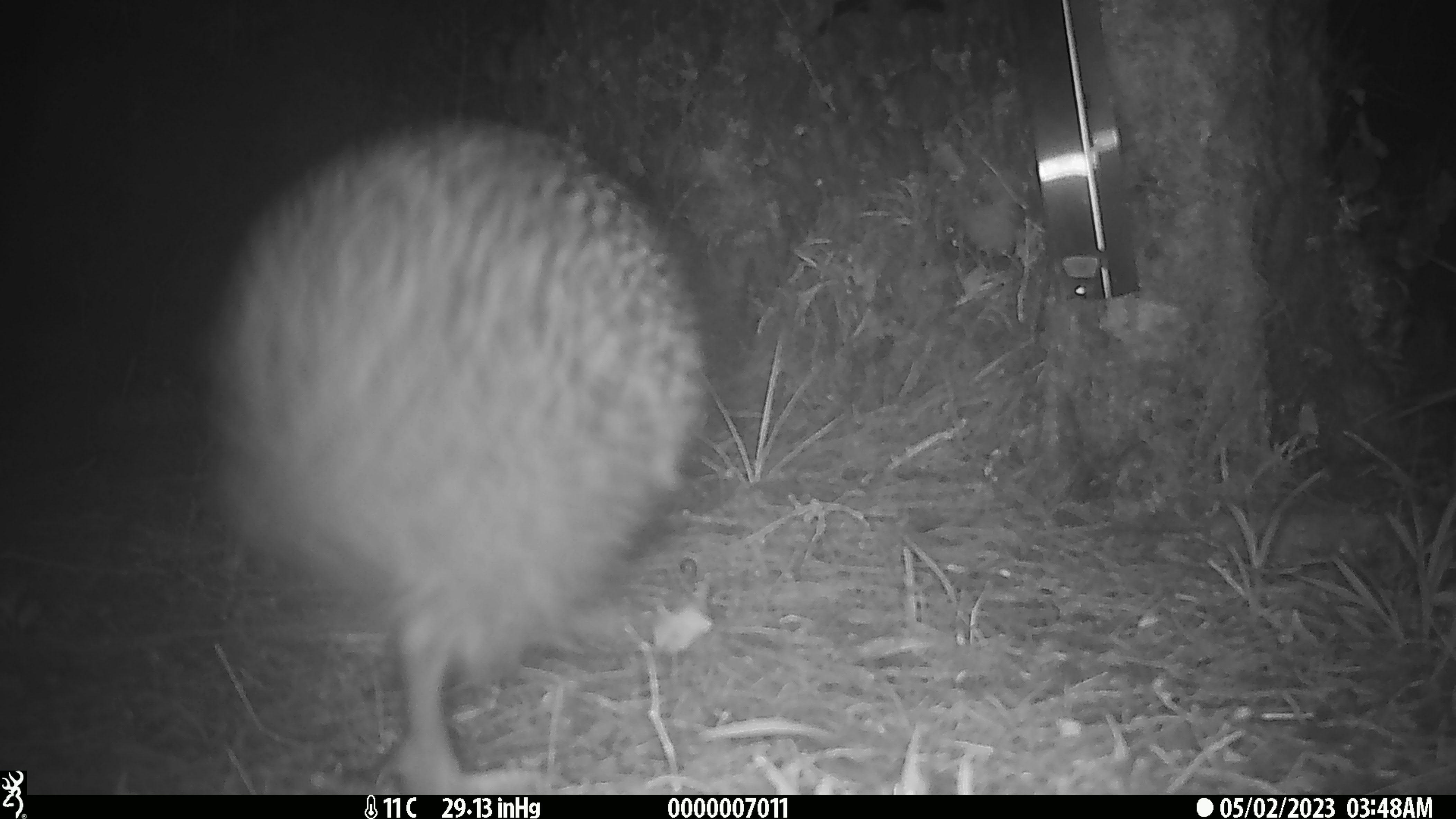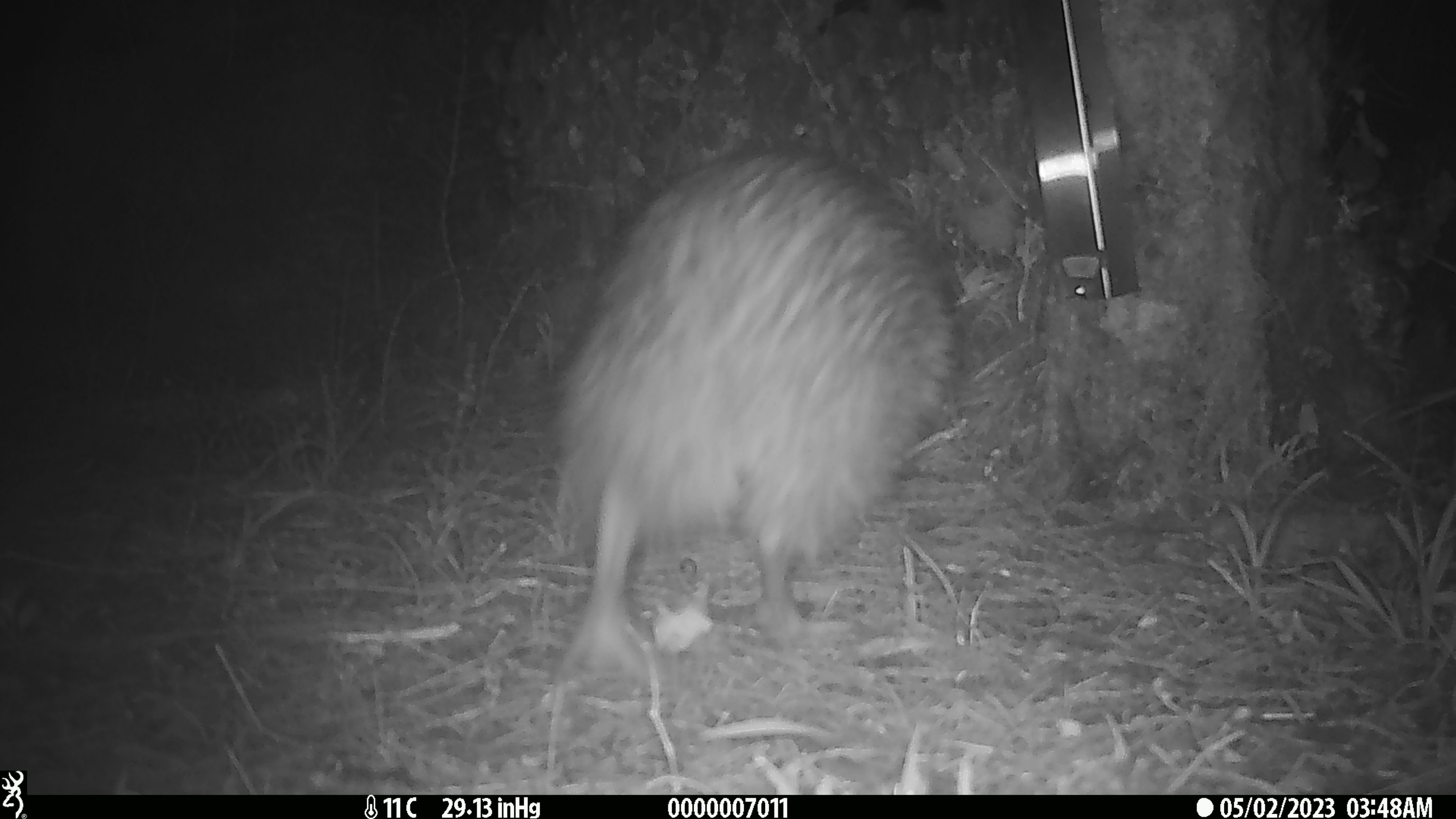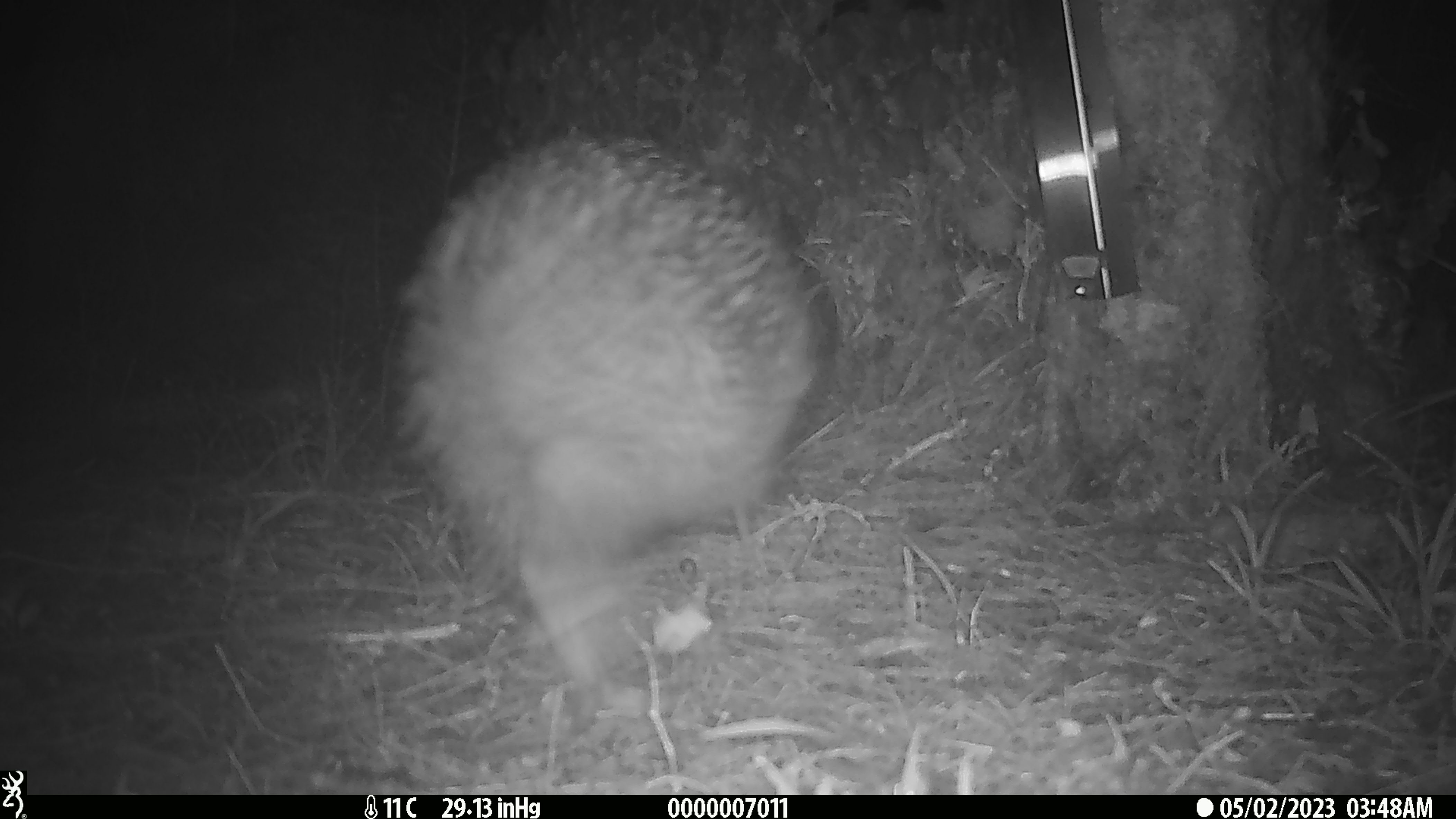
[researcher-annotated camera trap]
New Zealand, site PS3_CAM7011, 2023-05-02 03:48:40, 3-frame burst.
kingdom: Animalia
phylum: Chordata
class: Aves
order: Apterygiformes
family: Apterygidae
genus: Apteryx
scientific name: Apteryx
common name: kiwi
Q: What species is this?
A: Kiwi (Apteryx).